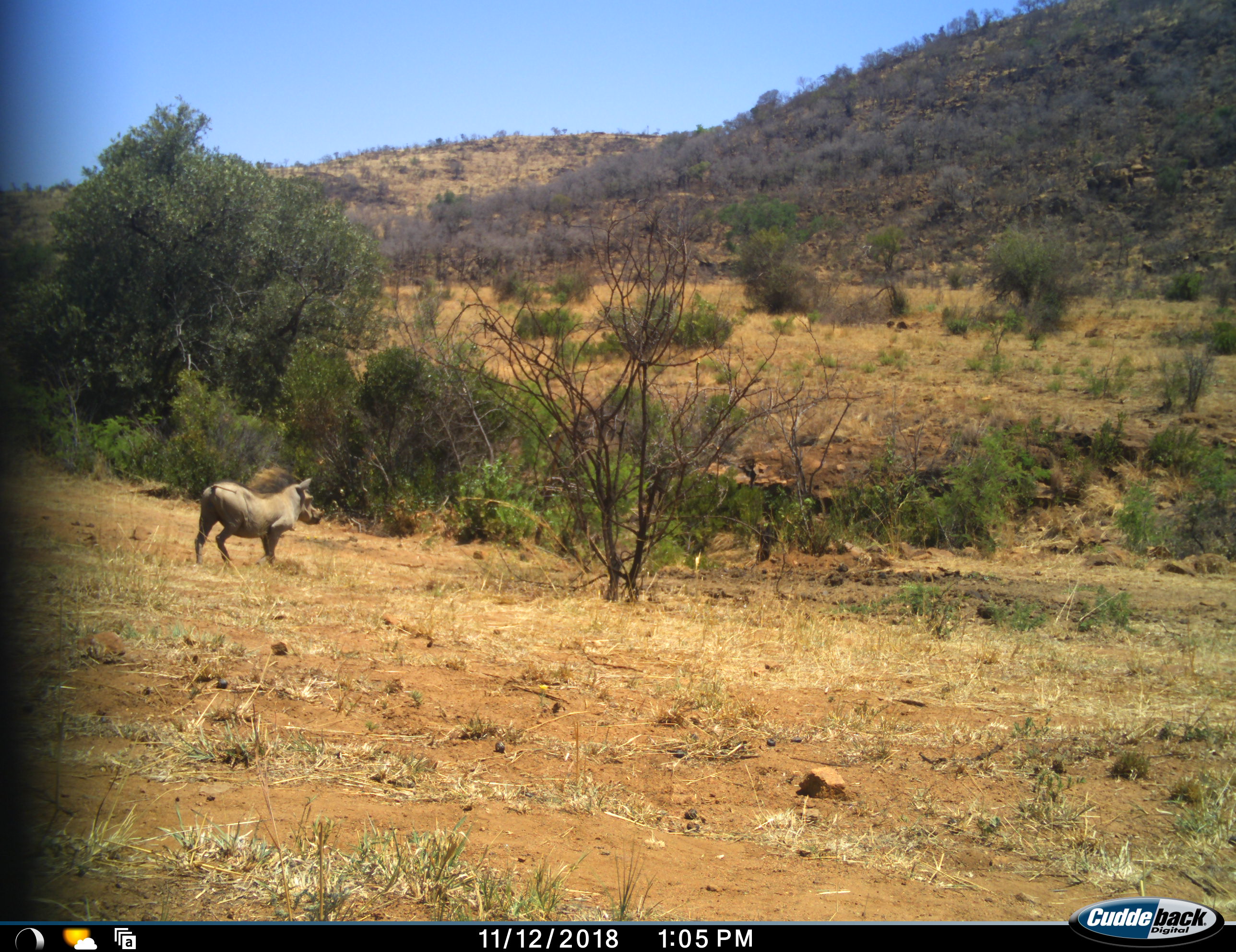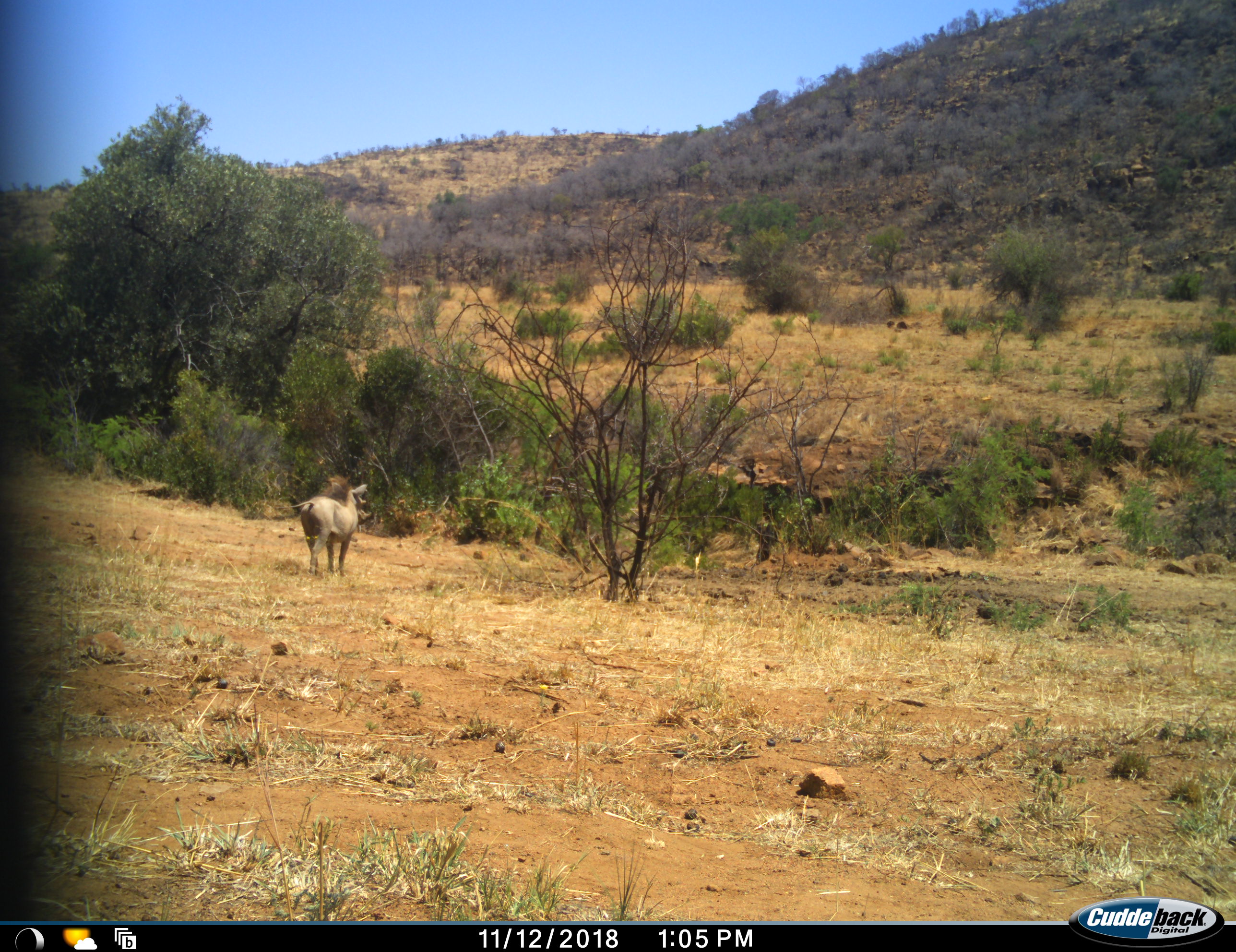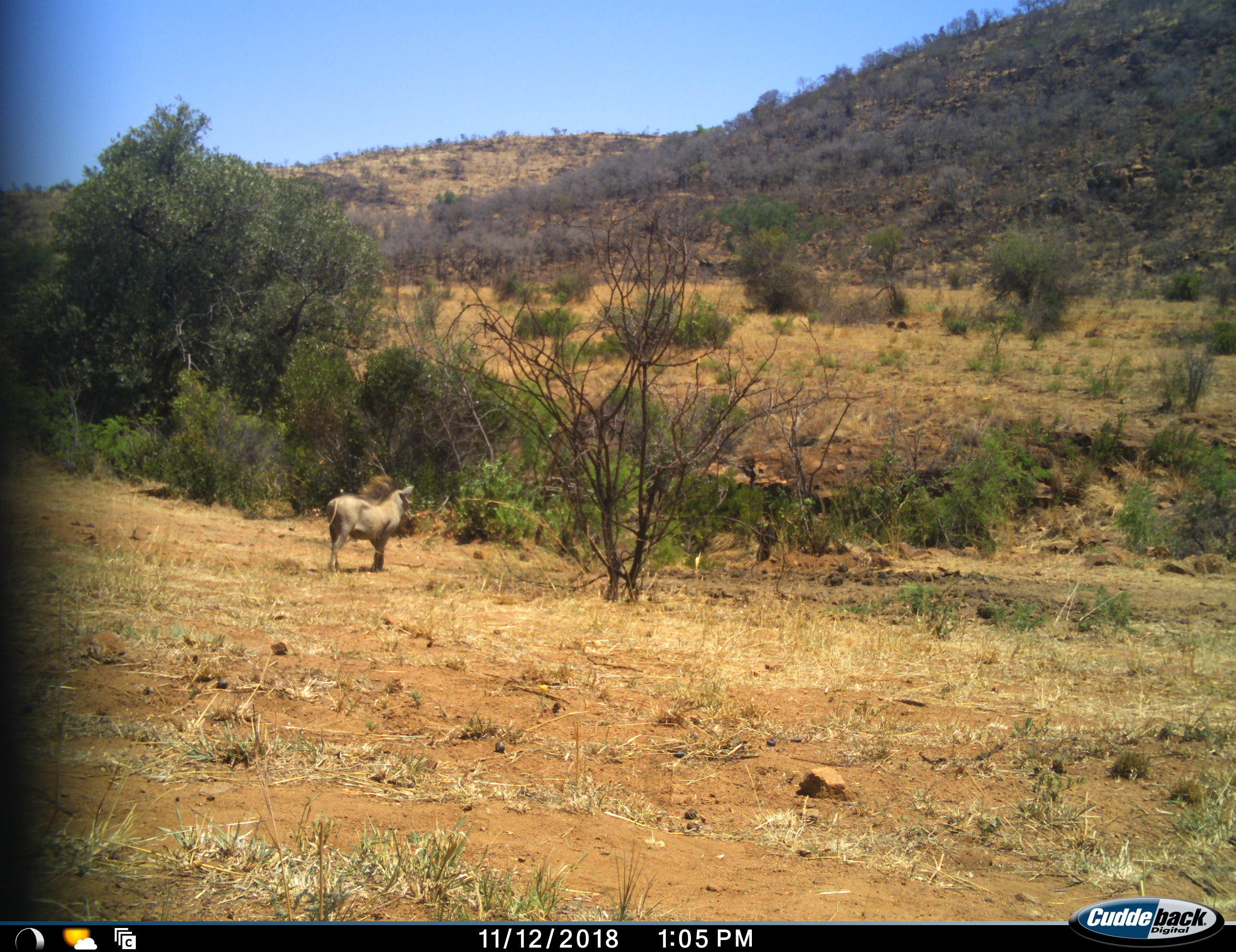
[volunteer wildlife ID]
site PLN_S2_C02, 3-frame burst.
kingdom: Animalia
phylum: Chordata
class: Mammalia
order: Artiodactyla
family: Suidae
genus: Phacochoerus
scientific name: Phacochoerus africanus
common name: warthog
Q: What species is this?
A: Warthog (Phacochoerus africanus).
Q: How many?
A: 1.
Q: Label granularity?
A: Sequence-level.